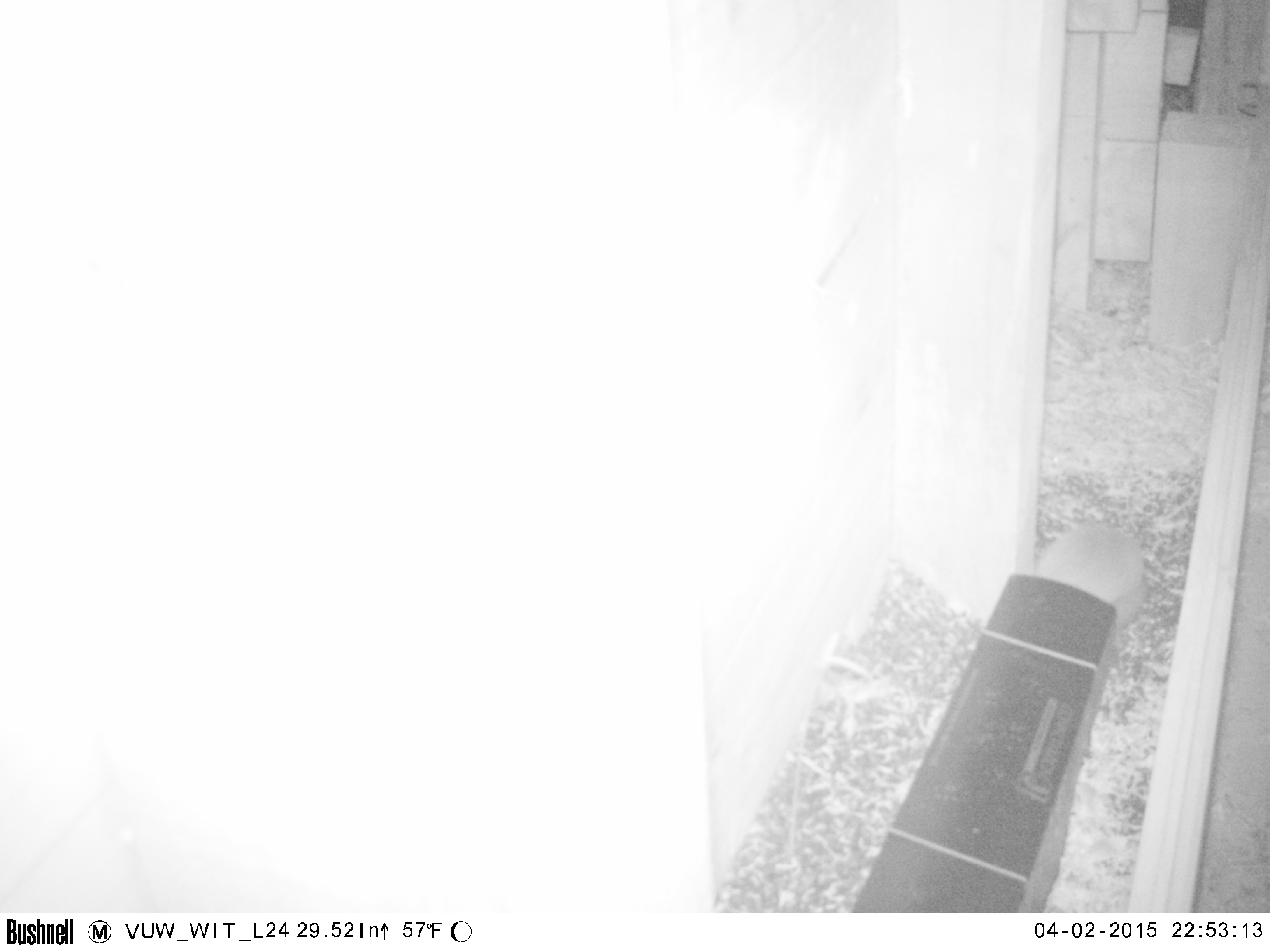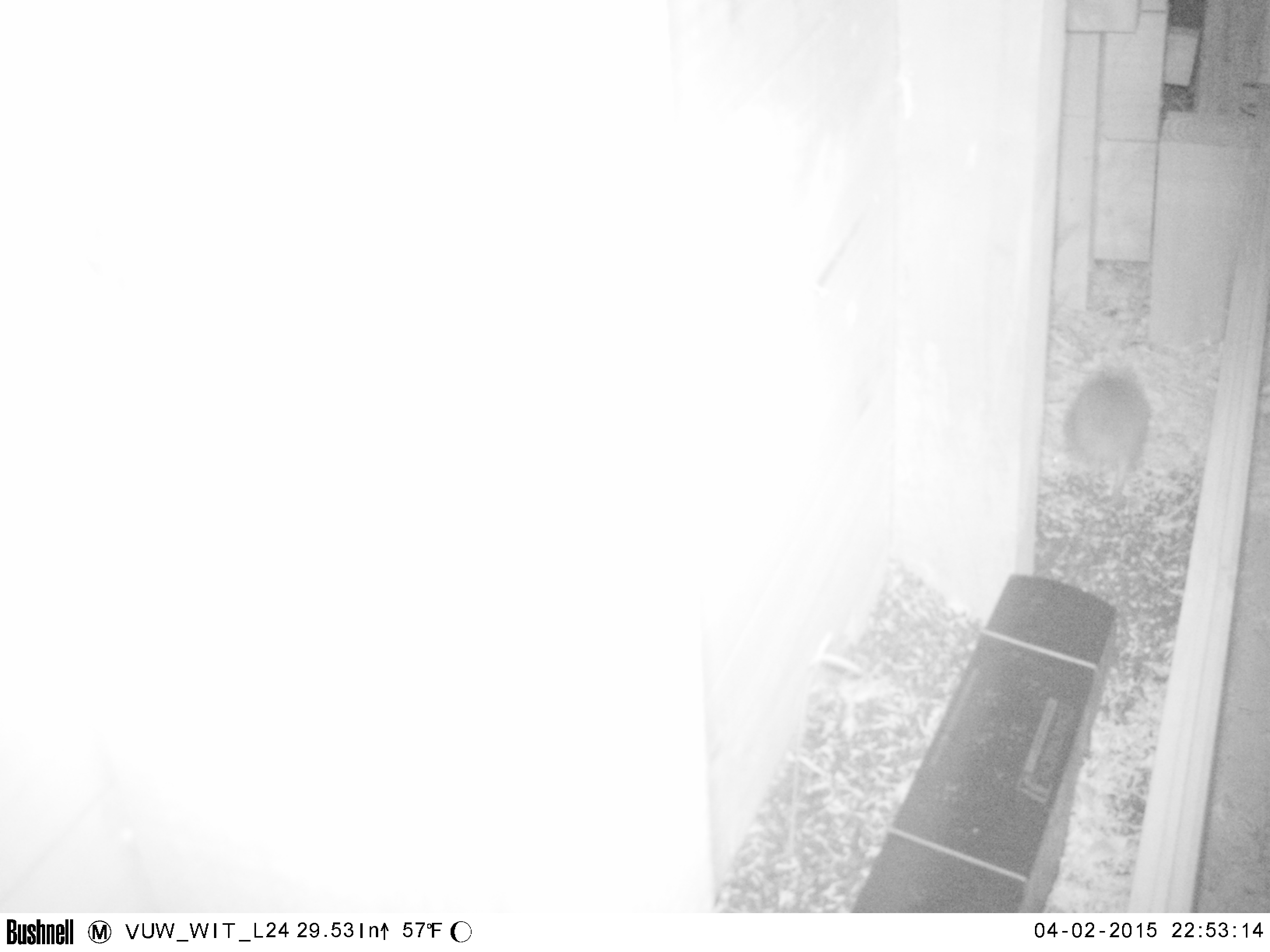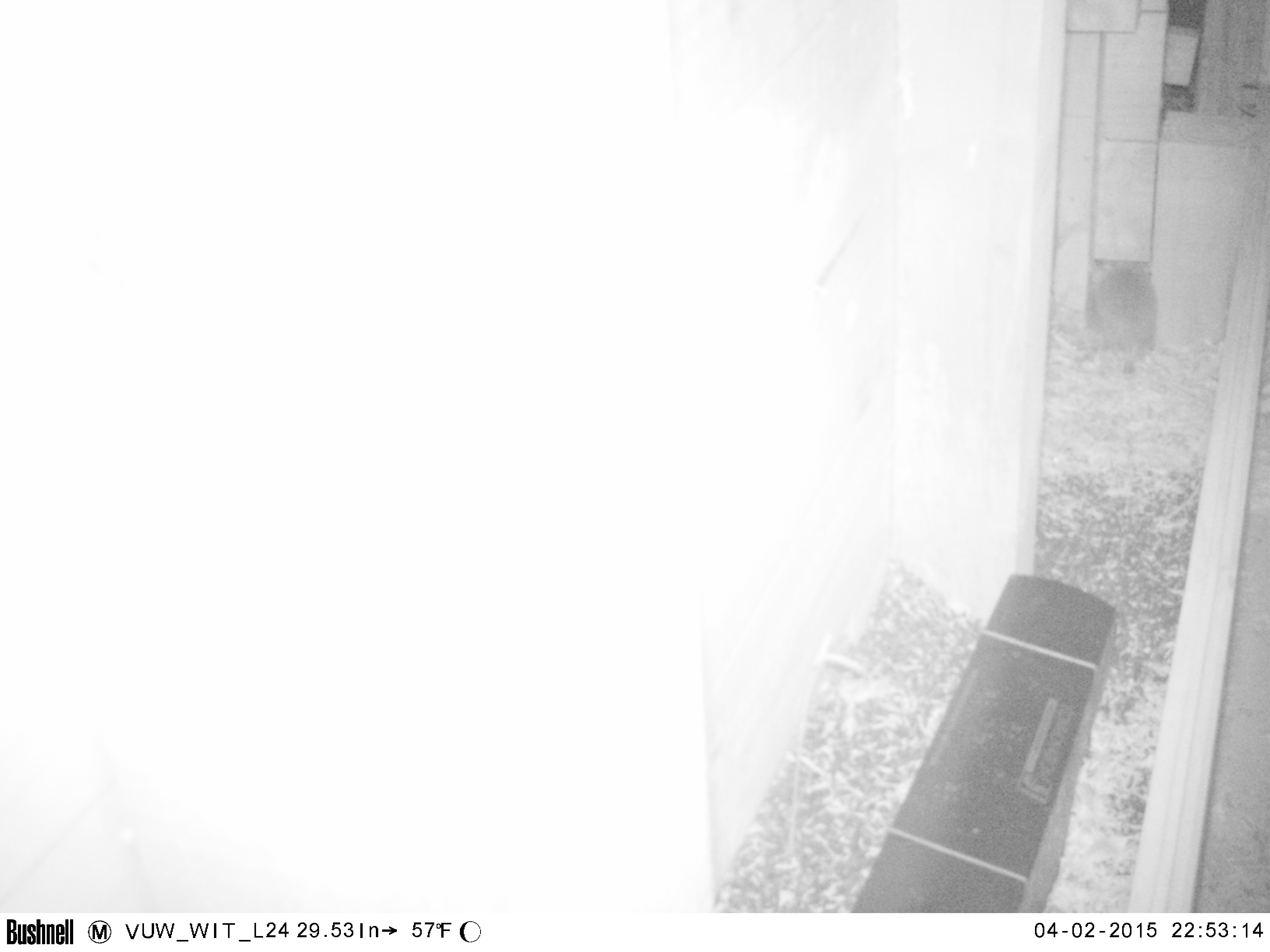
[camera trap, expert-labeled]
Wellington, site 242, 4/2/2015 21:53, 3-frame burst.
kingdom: Animalia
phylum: Chordata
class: Mammalia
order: Eulipotyphla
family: Erinaceidae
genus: Erinaceus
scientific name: Erinaceus europaeus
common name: hedgehog